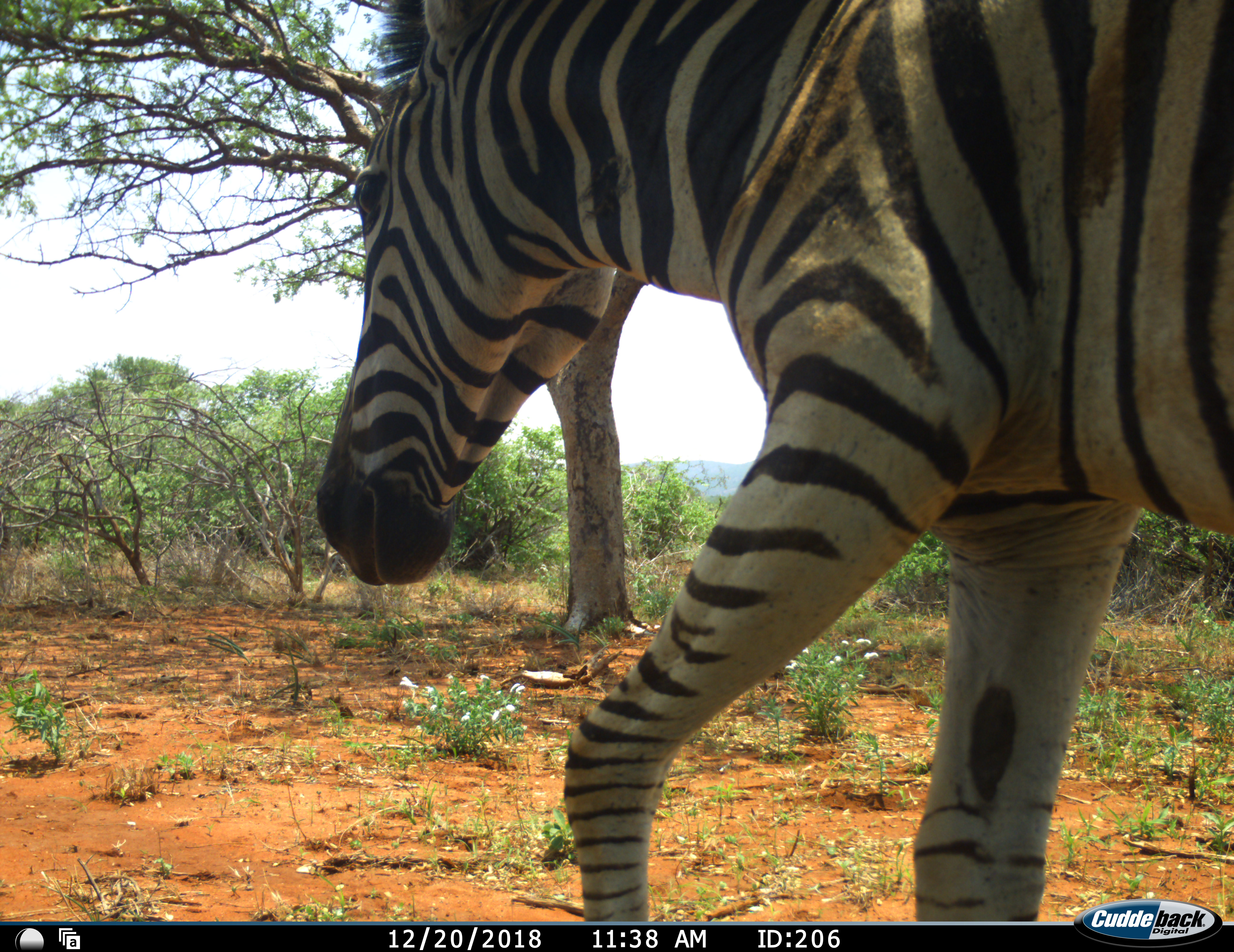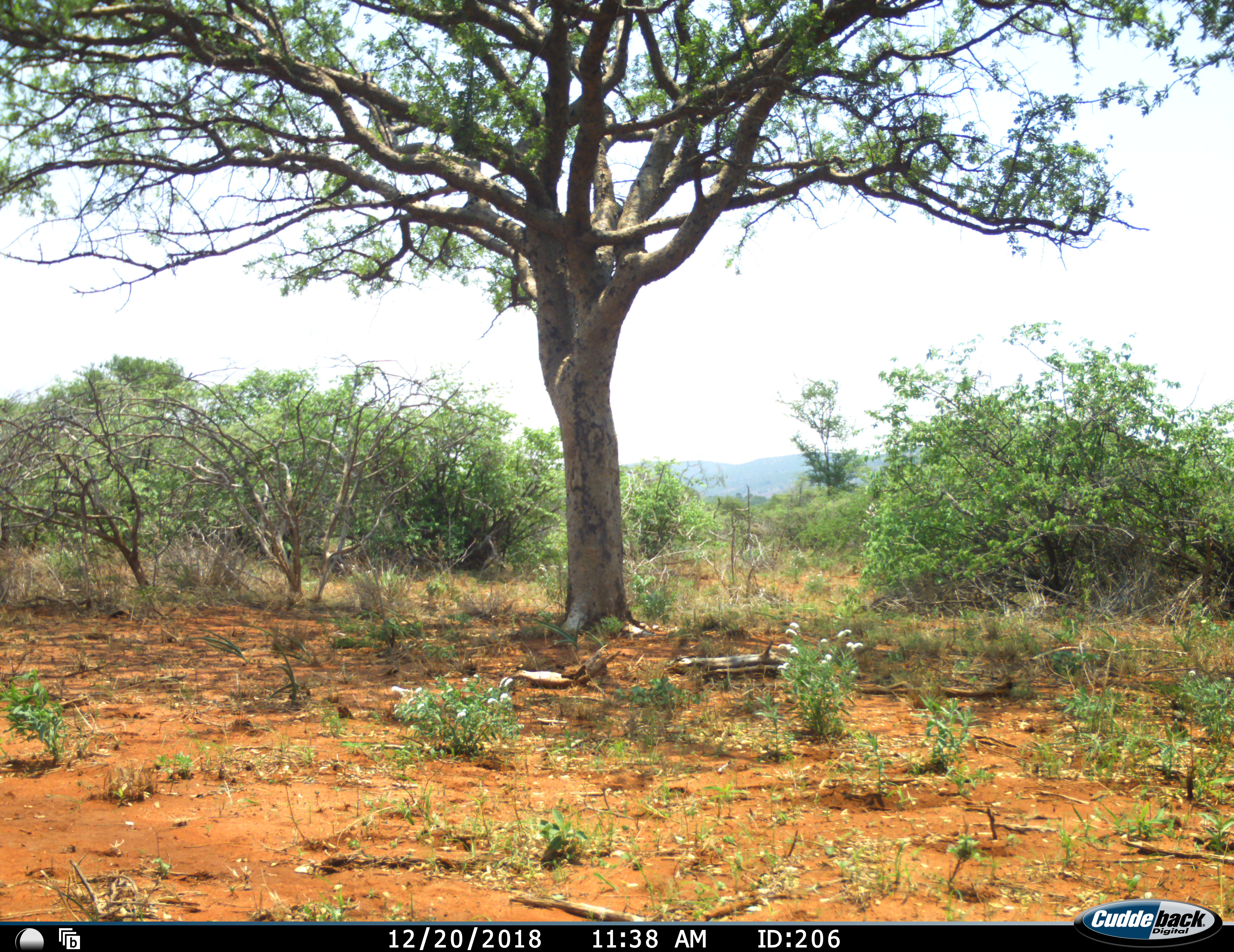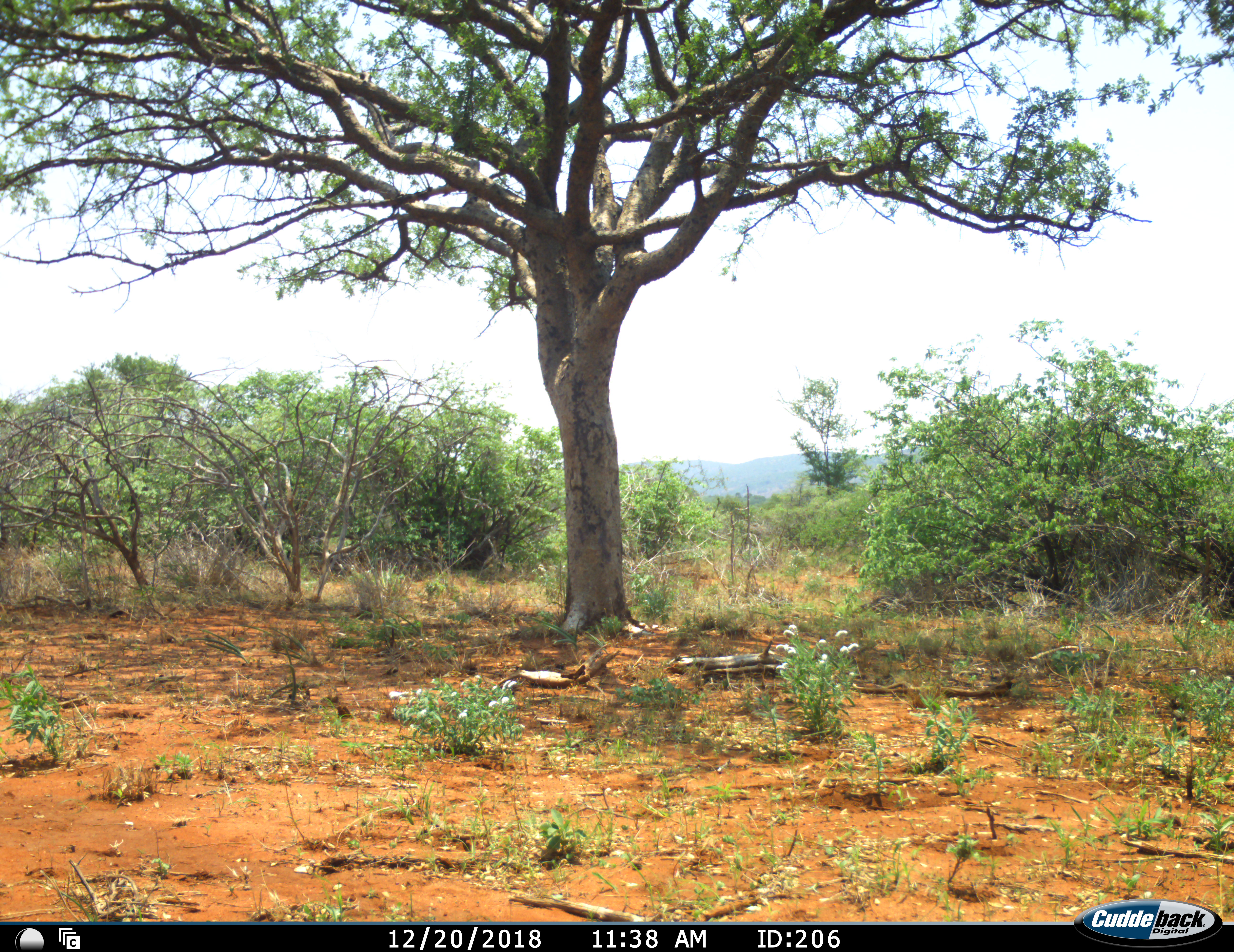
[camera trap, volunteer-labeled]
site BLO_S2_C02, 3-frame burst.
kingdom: Animalia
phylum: Chordata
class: Mammalia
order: Perissodactyla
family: Equidae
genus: Equus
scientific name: Equus quagga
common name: plains zebra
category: zebraplains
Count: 1.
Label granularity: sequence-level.